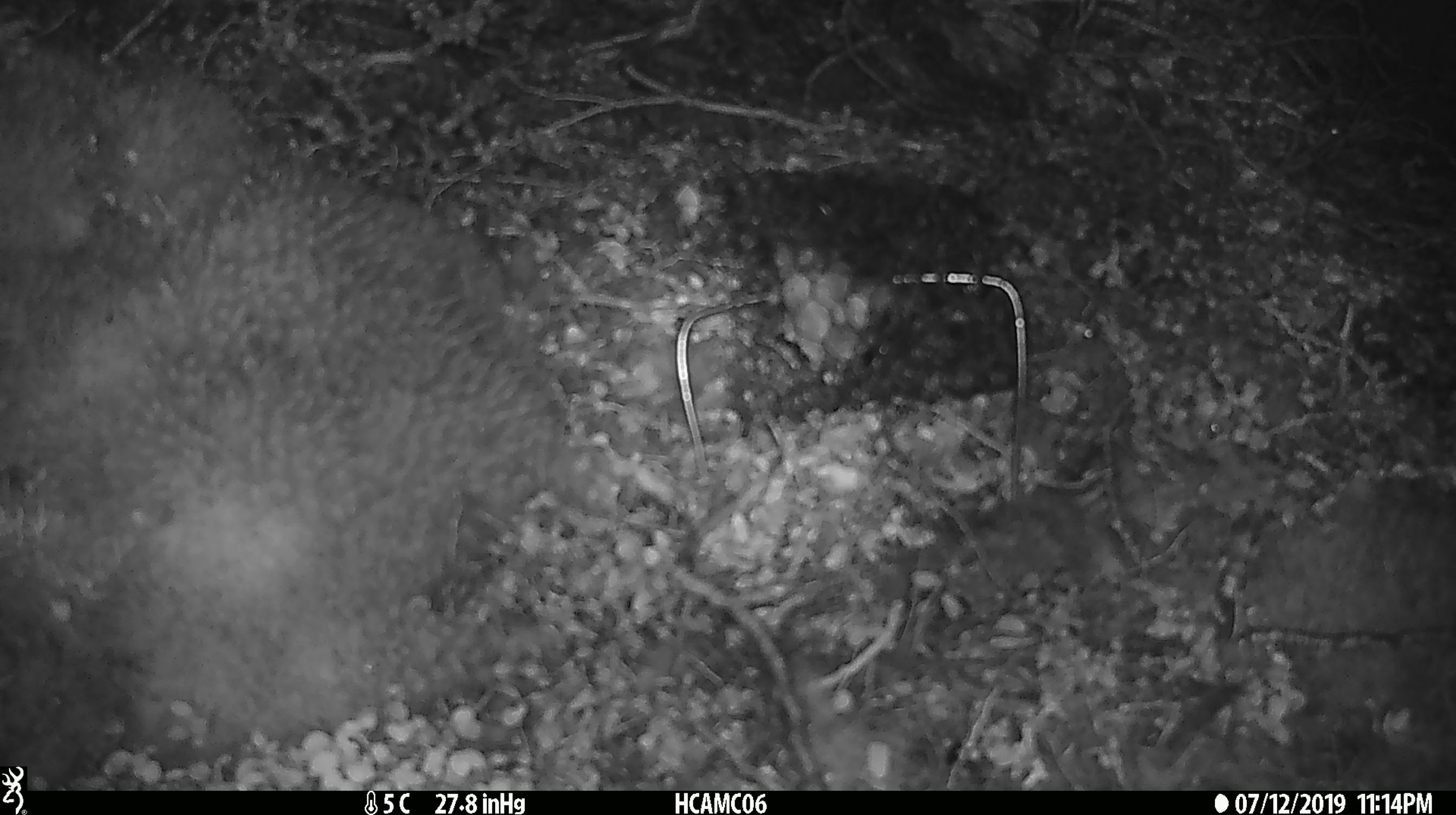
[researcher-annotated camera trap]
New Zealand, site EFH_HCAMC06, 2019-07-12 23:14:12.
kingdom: Animalia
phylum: Chordata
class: Mammalia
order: Rodentia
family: Muridae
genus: Mus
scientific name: Mus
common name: mouse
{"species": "mouse (Mus)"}